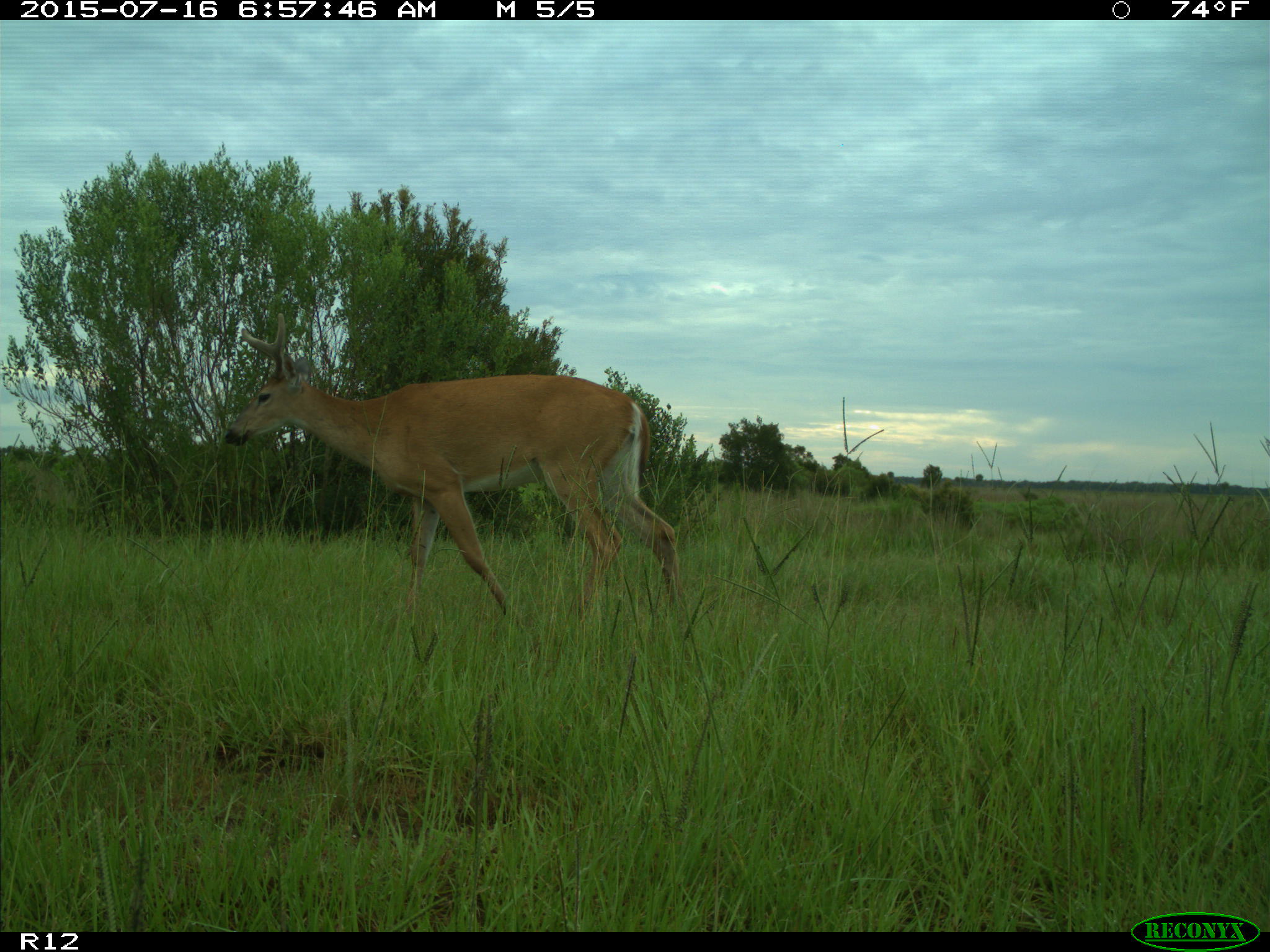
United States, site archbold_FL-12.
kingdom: Animalia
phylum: Chordata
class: Mammalia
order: Artiodactyla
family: Cervidae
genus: Odocoileus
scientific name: Odocoileus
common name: deer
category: unidentified deer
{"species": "unidentified deer (deer) (Odocoileus)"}